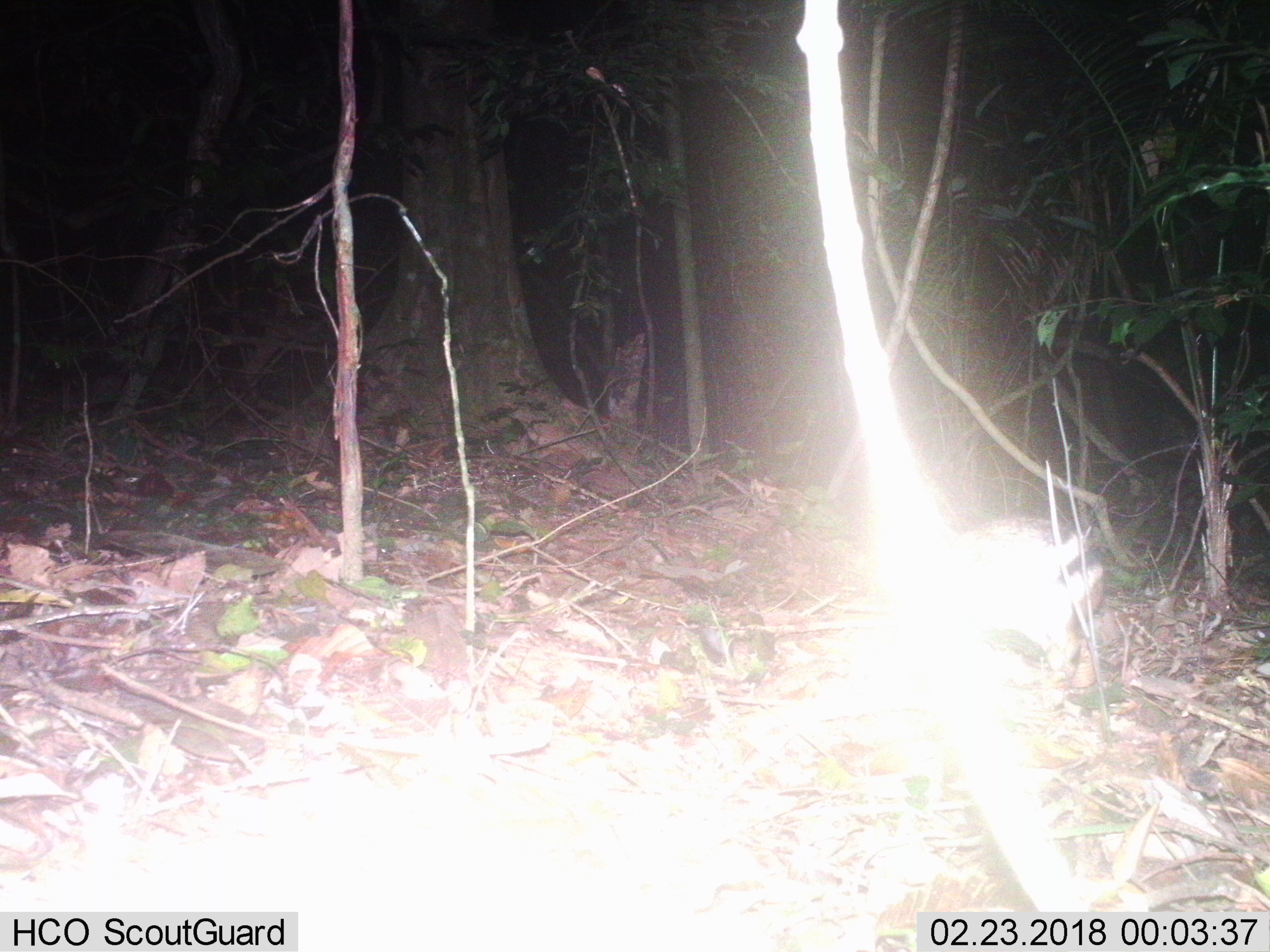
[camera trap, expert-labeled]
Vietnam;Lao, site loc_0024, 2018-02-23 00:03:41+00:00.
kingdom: Animalia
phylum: Chordata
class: Mammalia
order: Lagomorpha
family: Leporidae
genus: Nesolagus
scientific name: Nesolagus timminsi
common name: annamite striped rabbit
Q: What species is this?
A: Annamite striped rabbit (Nesolagus timminsi).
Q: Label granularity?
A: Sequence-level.